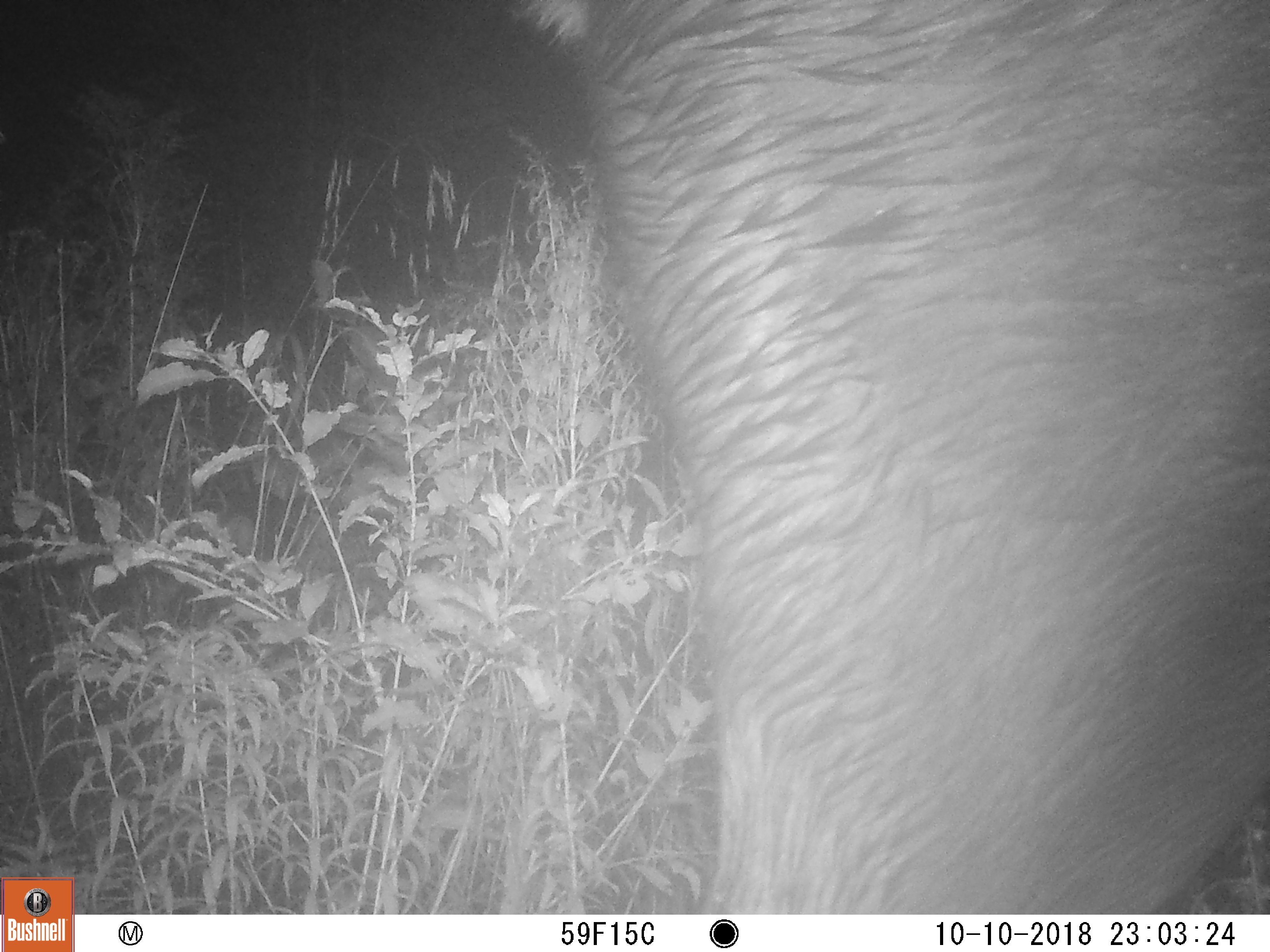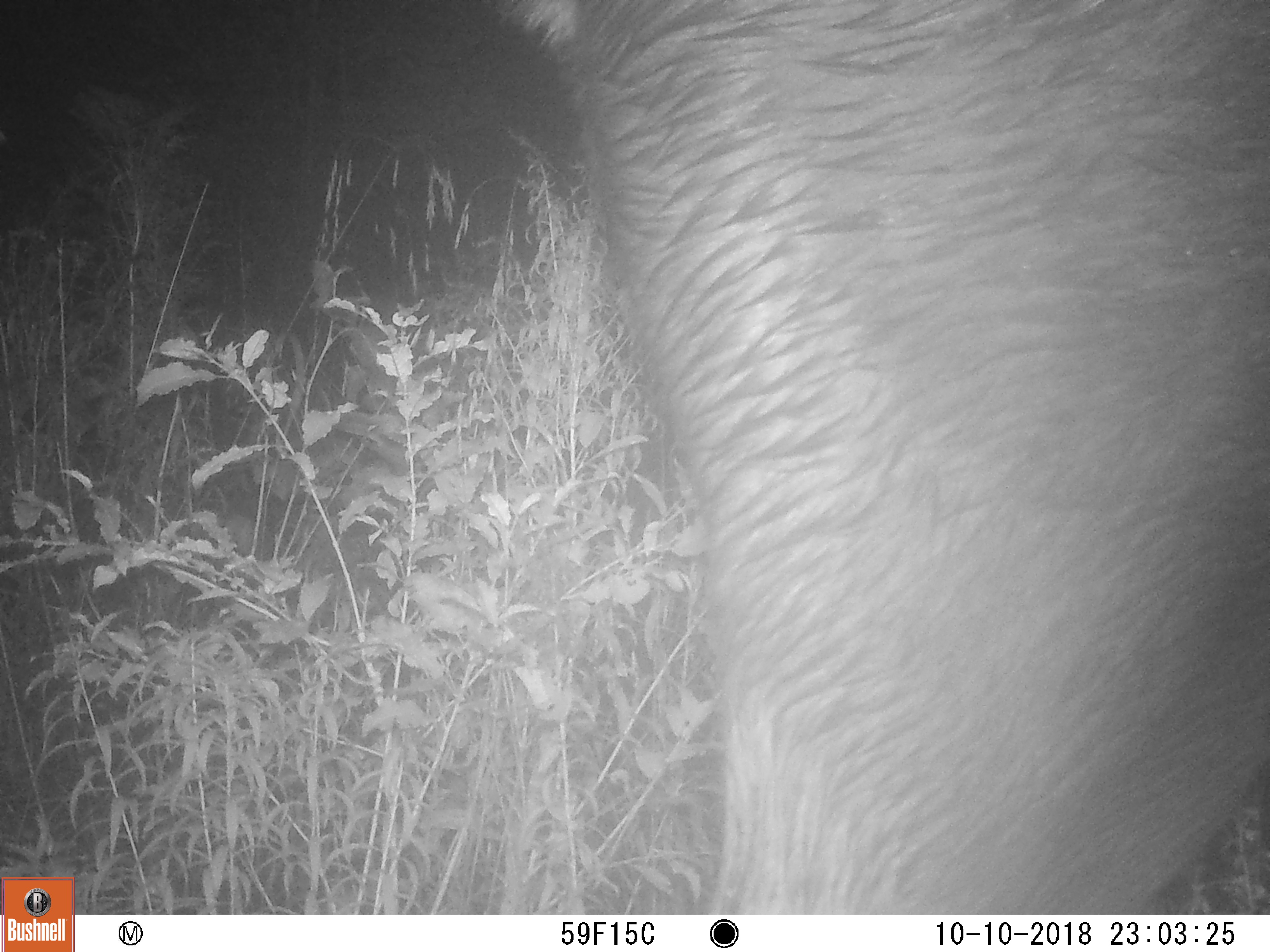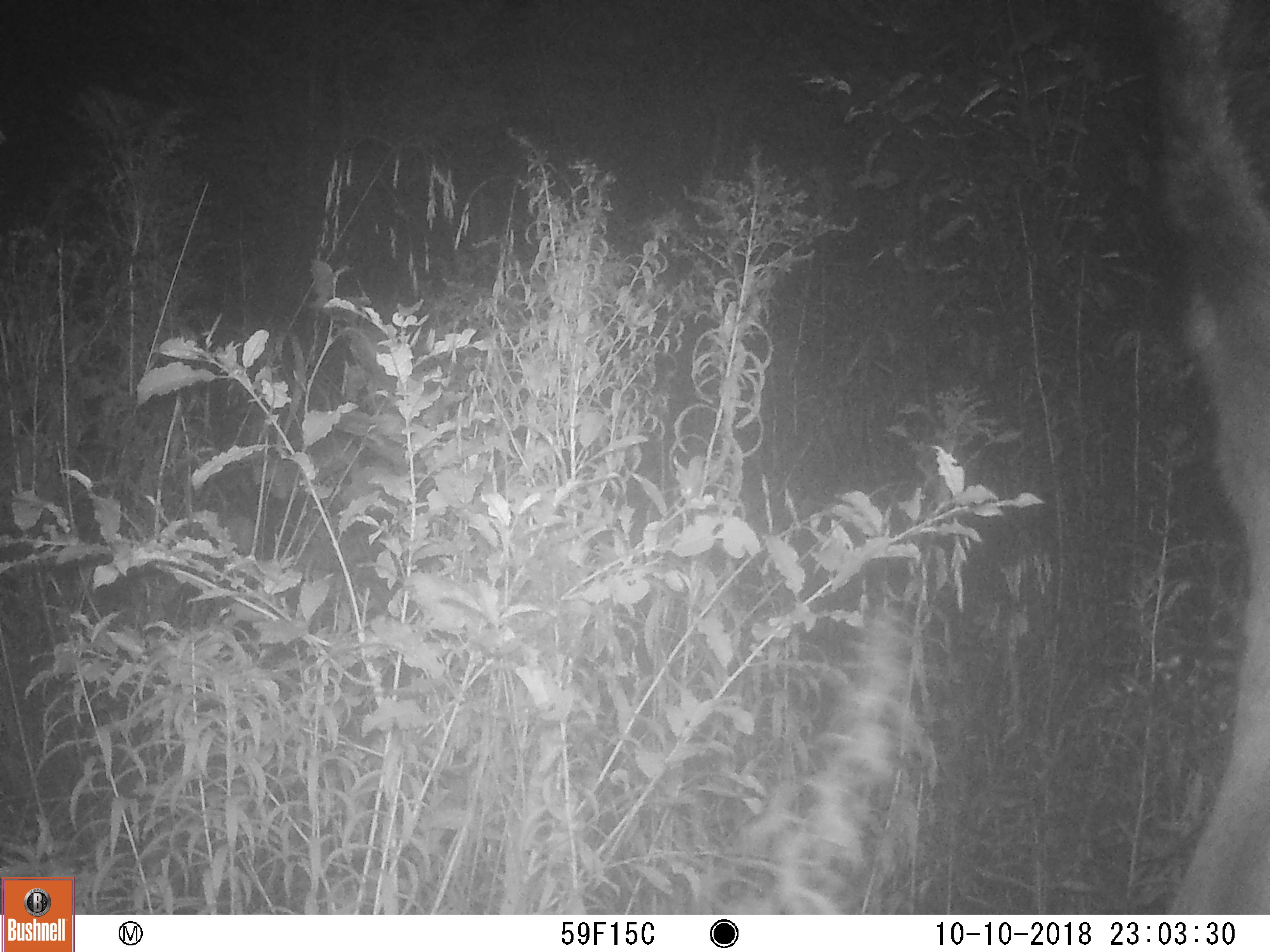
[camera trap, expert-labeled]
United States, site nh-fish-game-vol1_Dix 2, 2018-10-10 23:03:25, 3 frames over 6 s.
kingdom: Animalia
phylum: Chordata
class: Mammalia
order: Artiodactyla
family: Cervidae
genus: Alces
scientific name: Alces alces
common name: moose